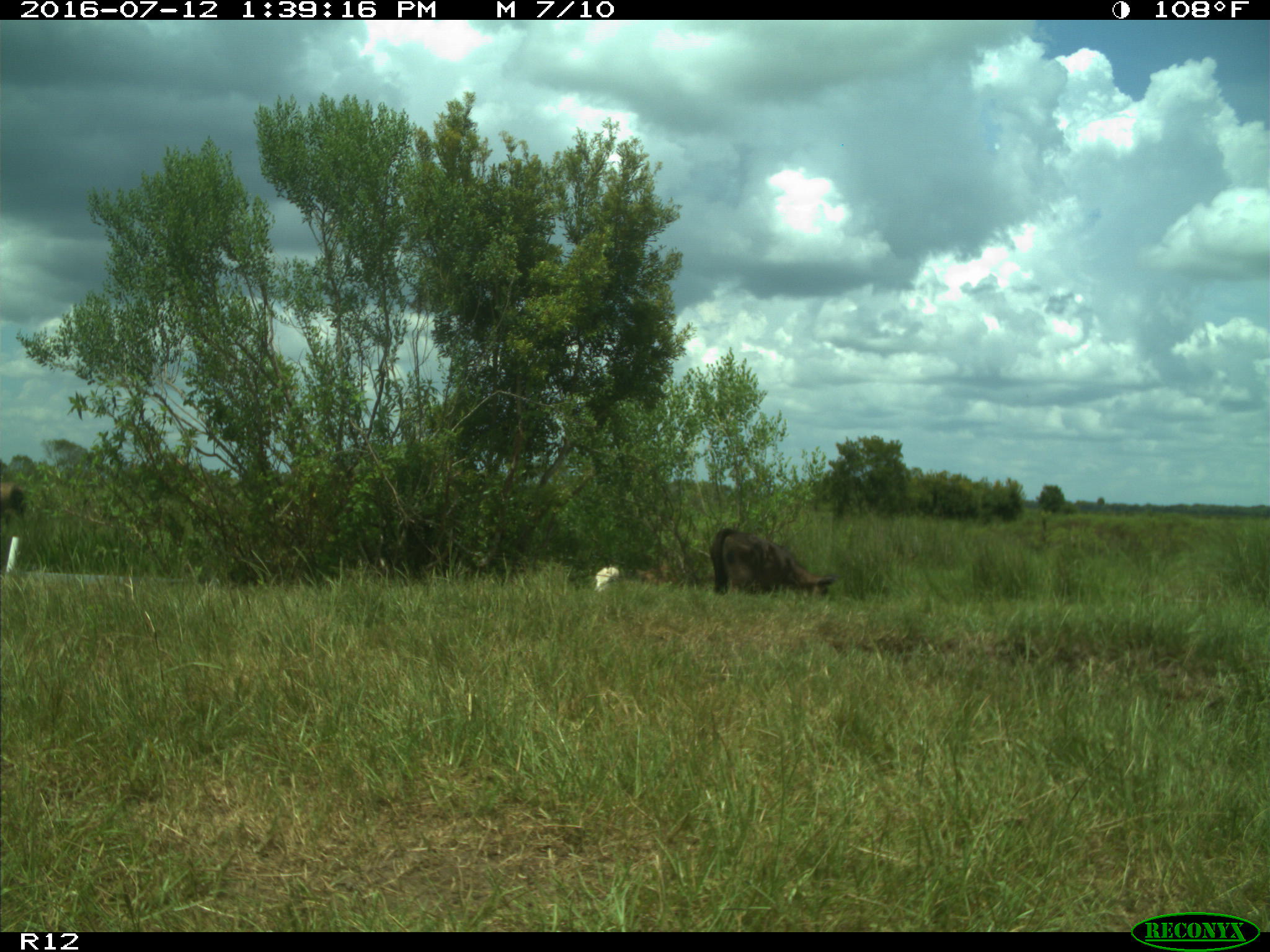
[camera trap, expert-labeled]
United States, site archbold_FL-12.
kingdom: Animalia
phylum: Chordata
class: Mammalia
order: Artiodactyla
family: Bovidae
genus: Bos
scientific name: Bos taurus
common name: domestic cow